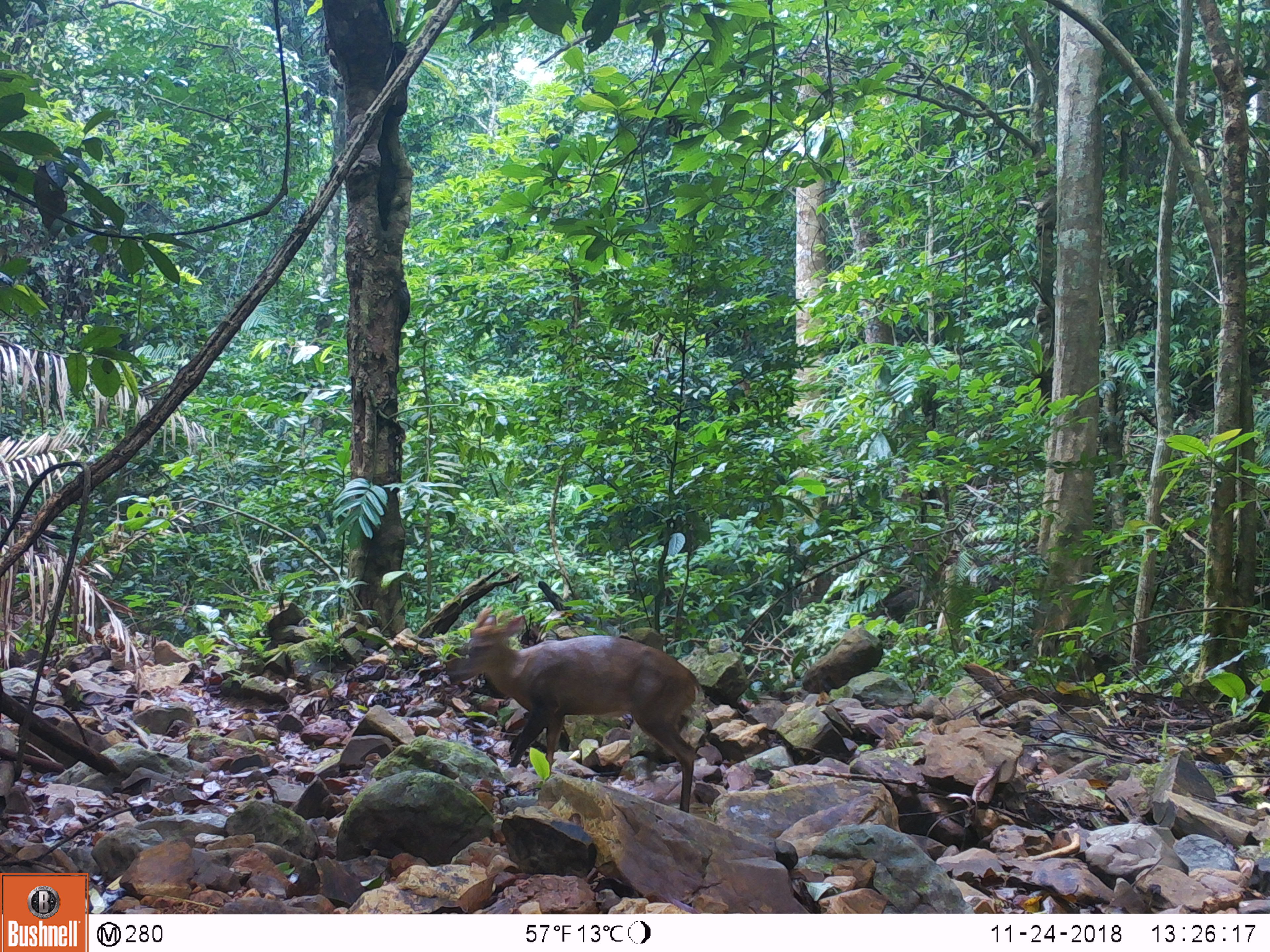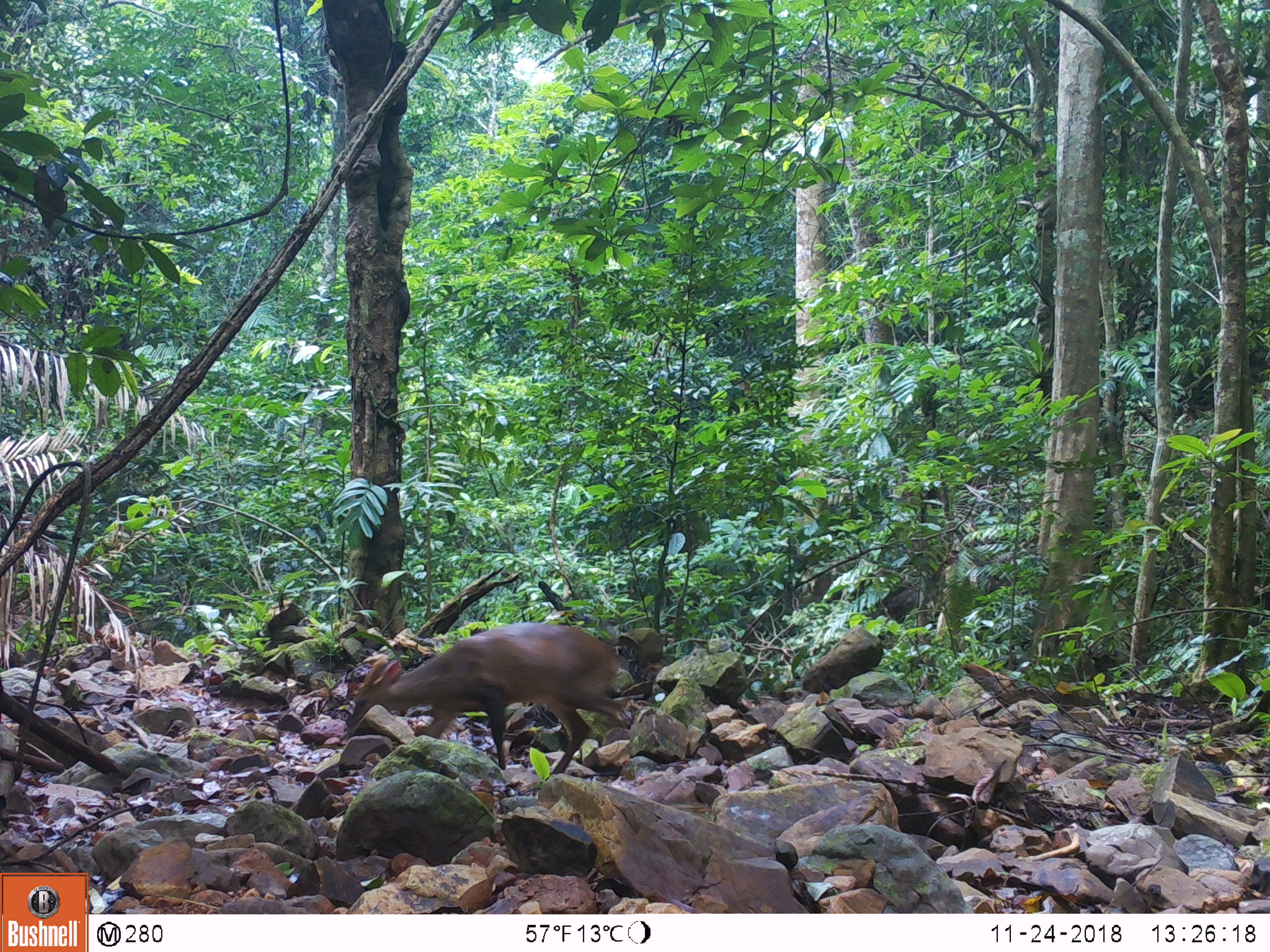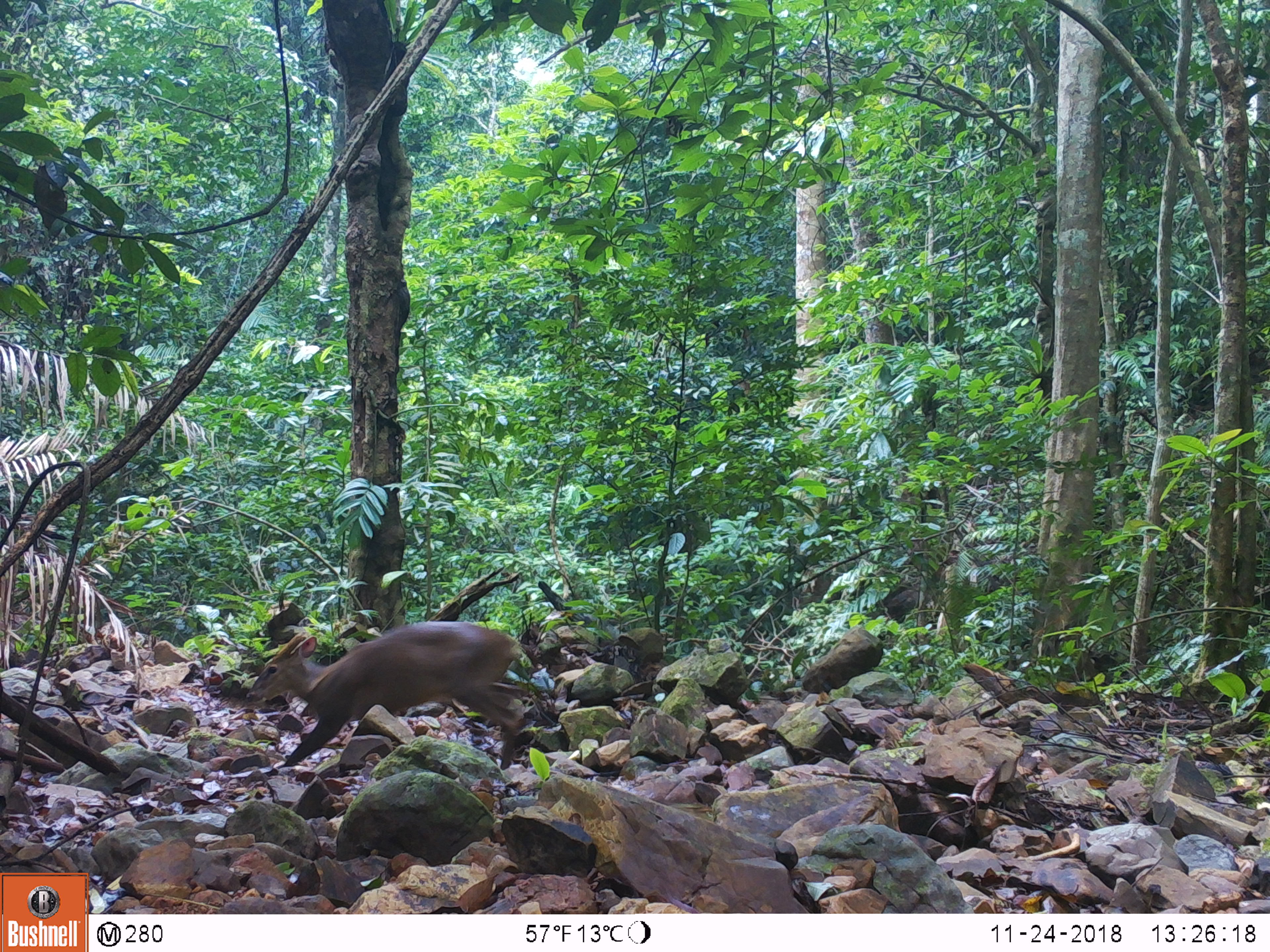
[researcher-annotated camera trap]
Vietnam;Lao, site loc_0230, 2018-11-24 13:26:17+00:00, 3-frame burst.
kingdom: Animalia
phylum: Chordata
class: Mammalia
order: Primates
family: Cercopithecidae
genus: Macaca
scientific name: Macaca arctoides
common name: stump-tailed macaque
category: stump tailed macaque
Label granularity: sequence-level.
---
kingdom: Animalia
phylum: Chordata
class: Mammalia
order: Artiodactyla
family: Cervidae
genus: Muntiacus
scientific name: Muntiacus vuquangensis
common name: large-antlered muntjac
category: large antlered muntjac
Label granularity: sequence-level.